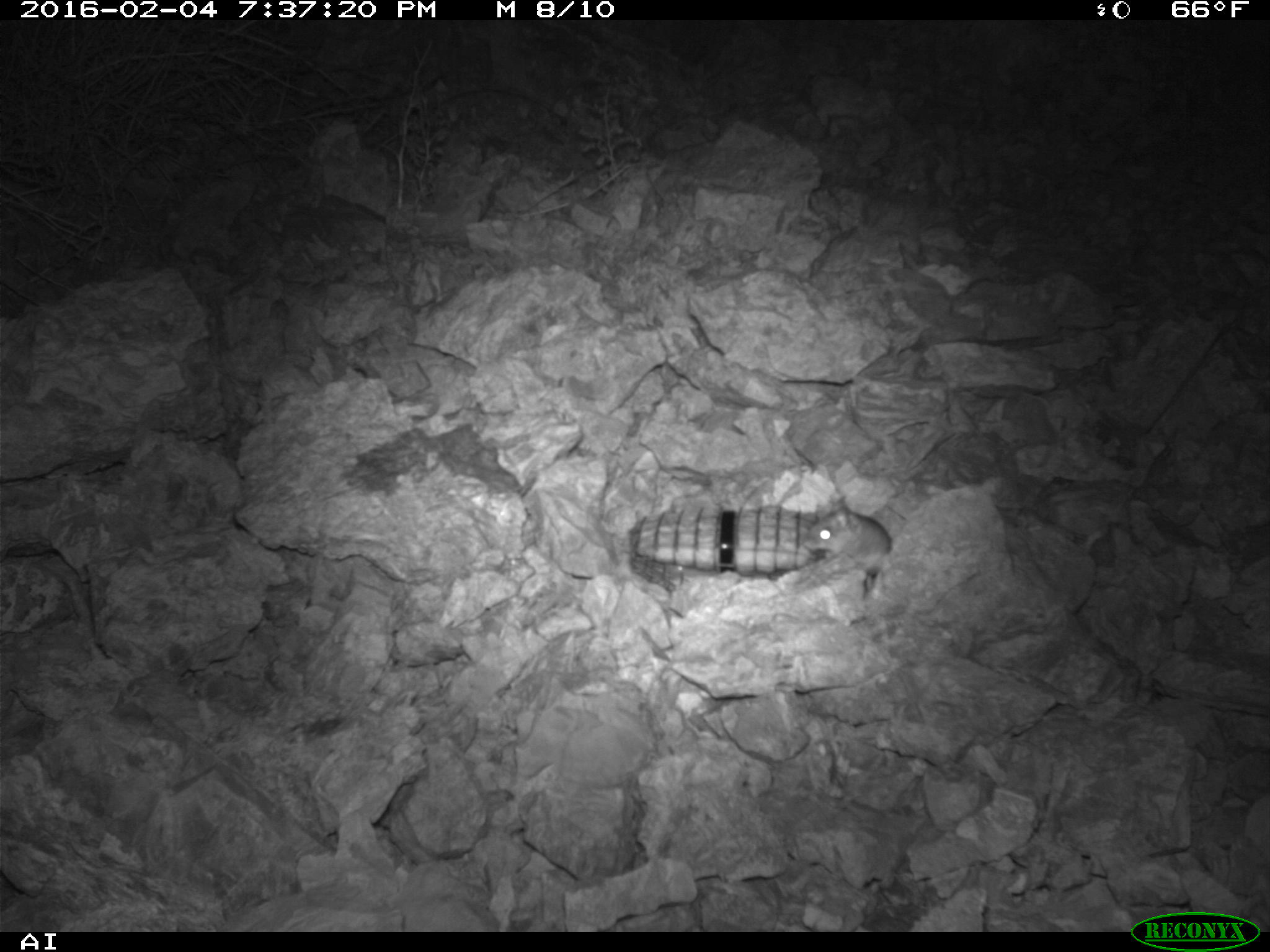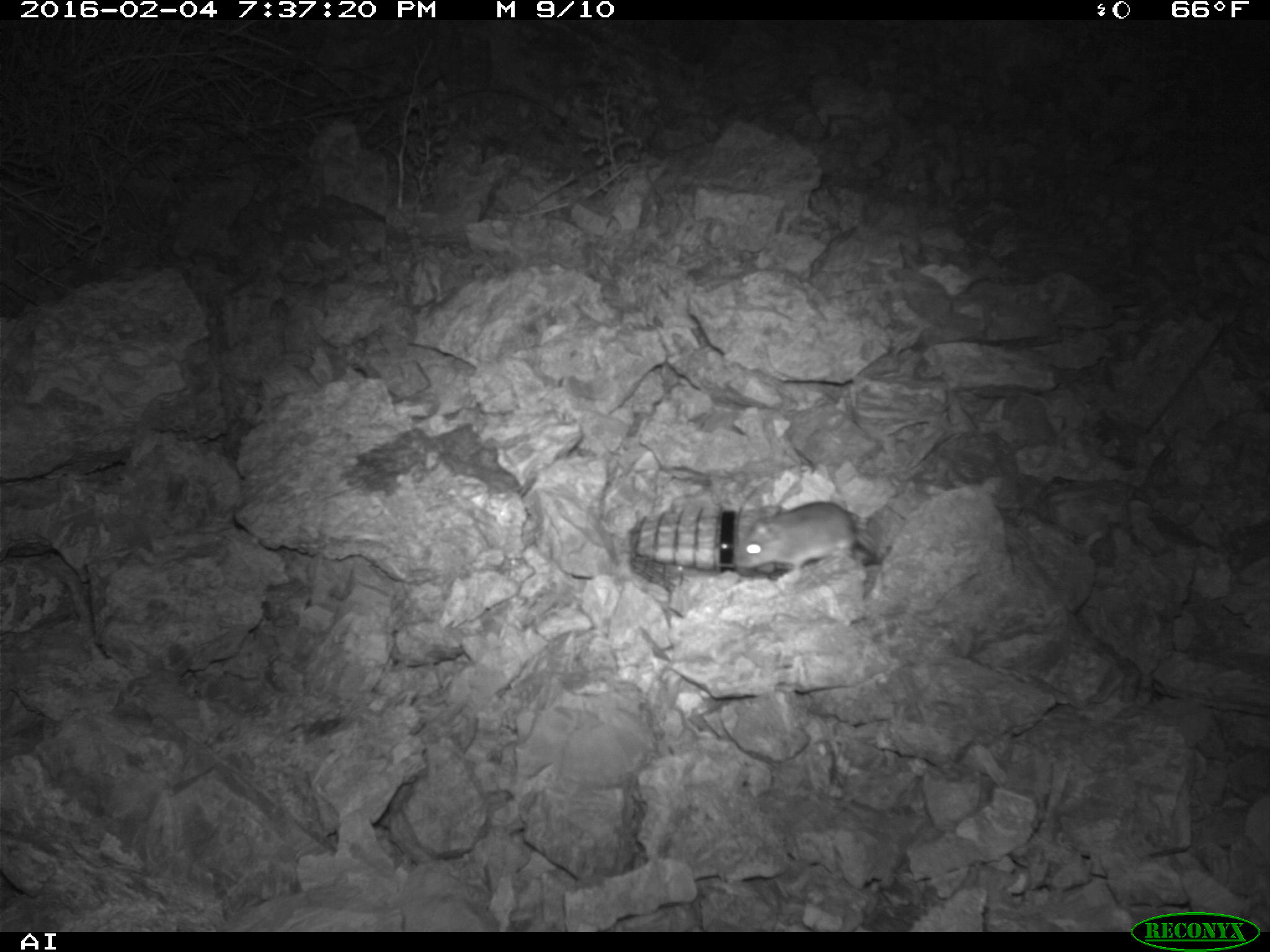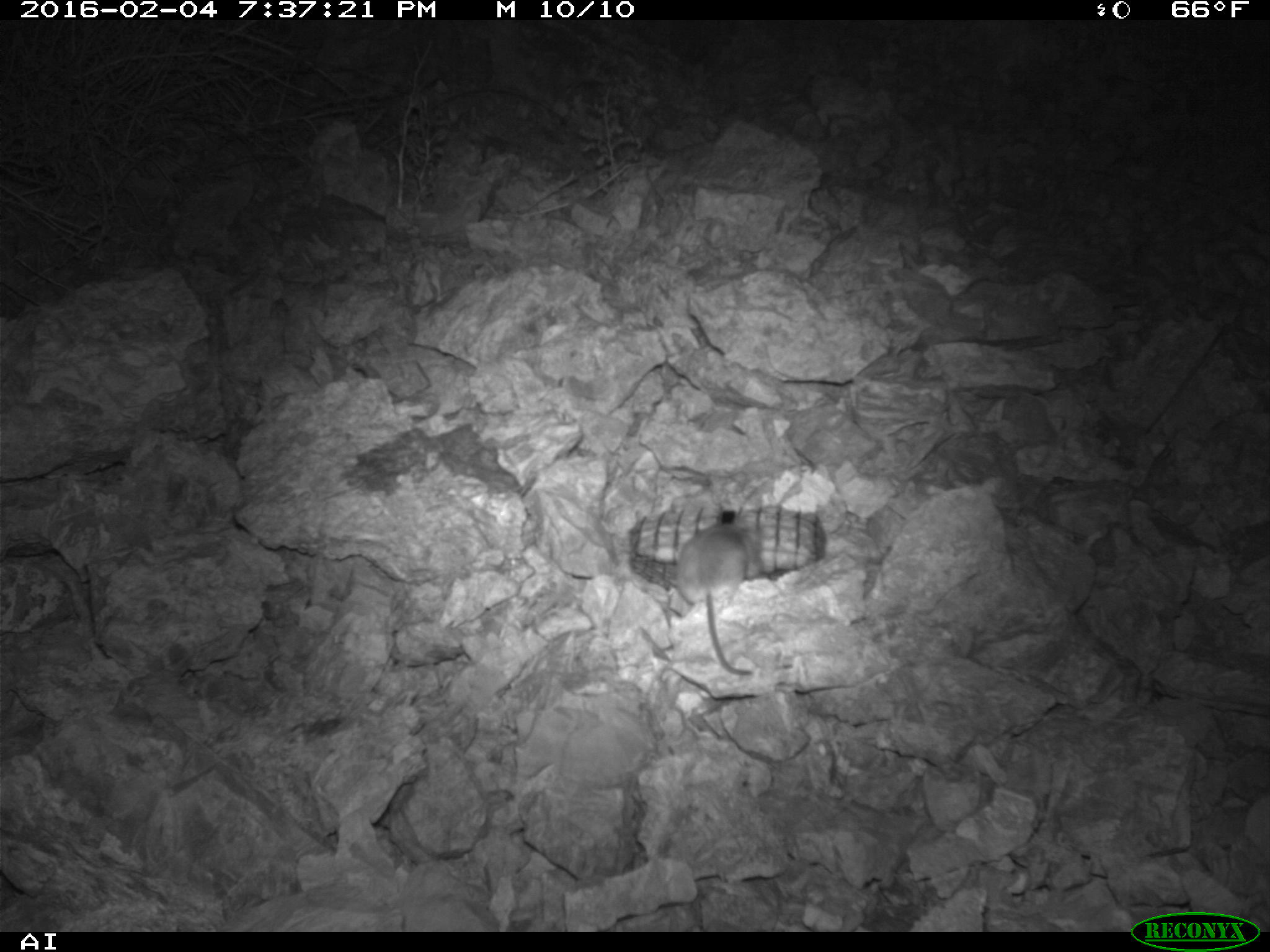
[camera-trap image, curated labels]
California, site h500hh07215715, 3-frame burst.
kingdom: Animalia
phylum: Chordata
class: Mammalia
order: Rodentia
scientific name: Rodentia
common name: rodent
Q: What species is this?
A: Rodent (Rodentia).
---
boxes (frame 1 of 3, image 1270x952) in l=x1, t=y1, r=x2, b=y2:
rodent: l=803, t=496, r=892, b=588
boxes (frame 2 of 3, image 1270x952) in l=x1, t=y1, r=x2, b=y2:
rodent: l=734, t=501, r=877, b=583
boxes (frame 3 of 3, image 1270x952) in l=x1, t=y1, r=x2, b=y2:
rodent: l=675, t=509, r=753, b=676